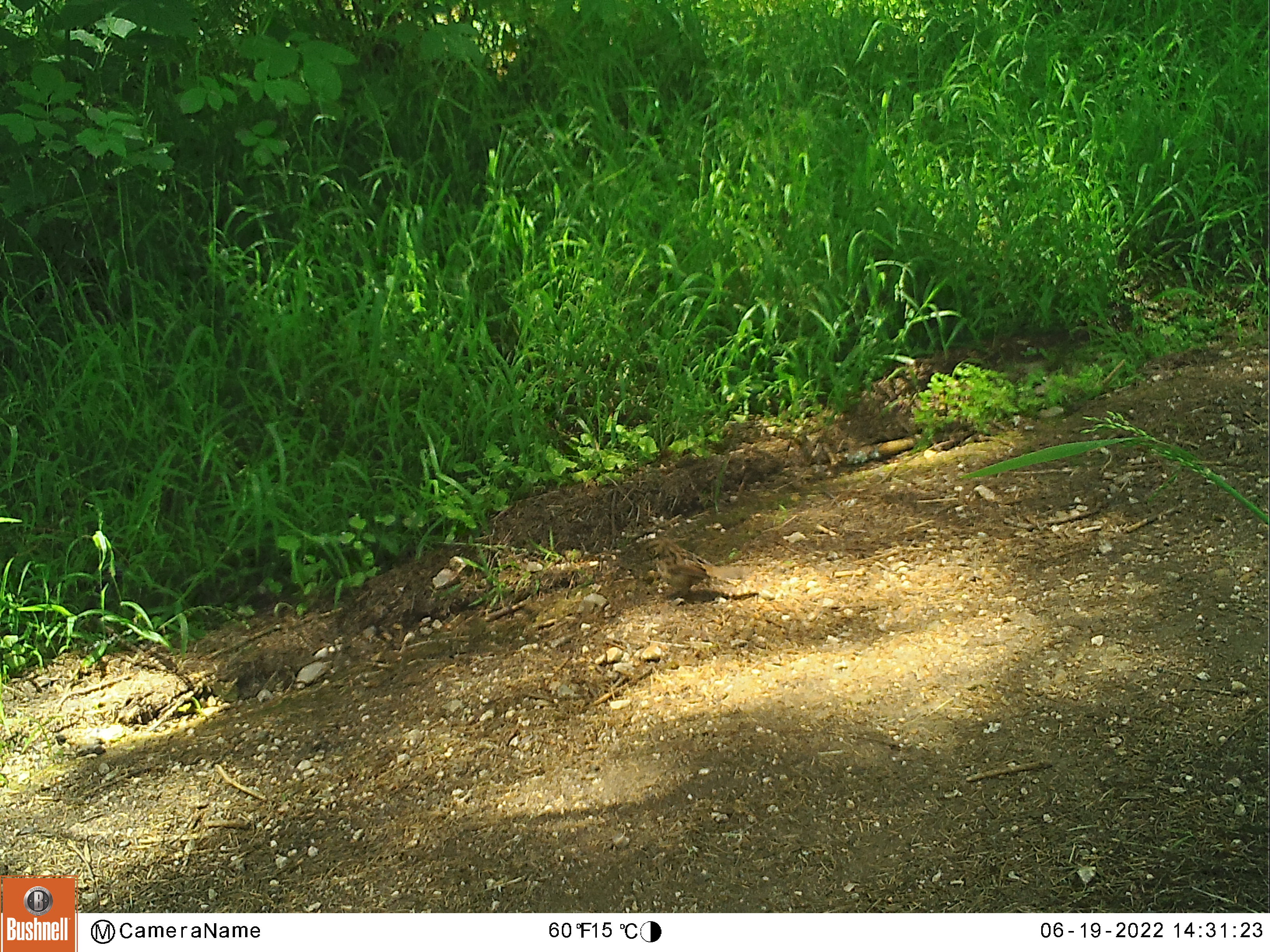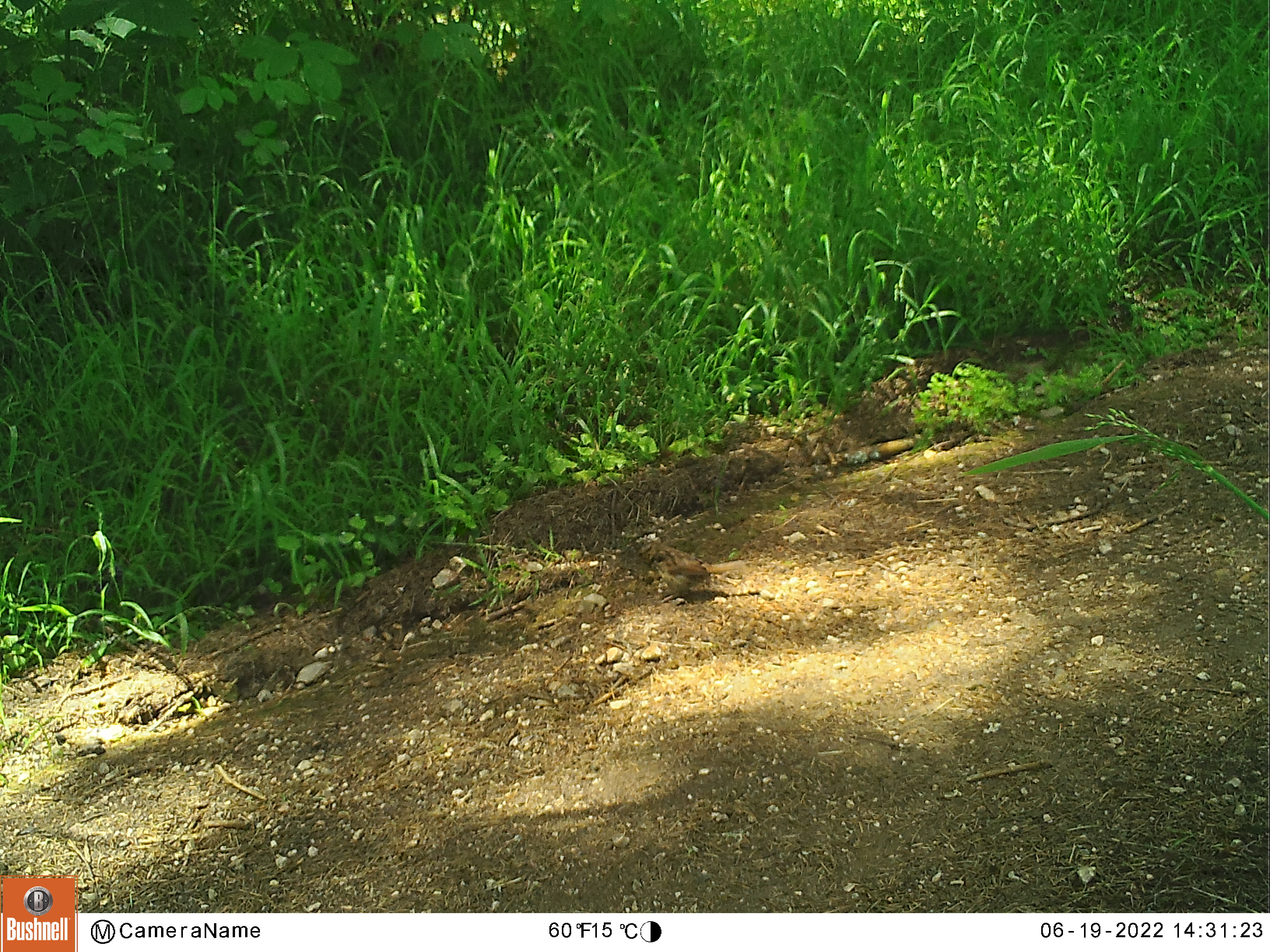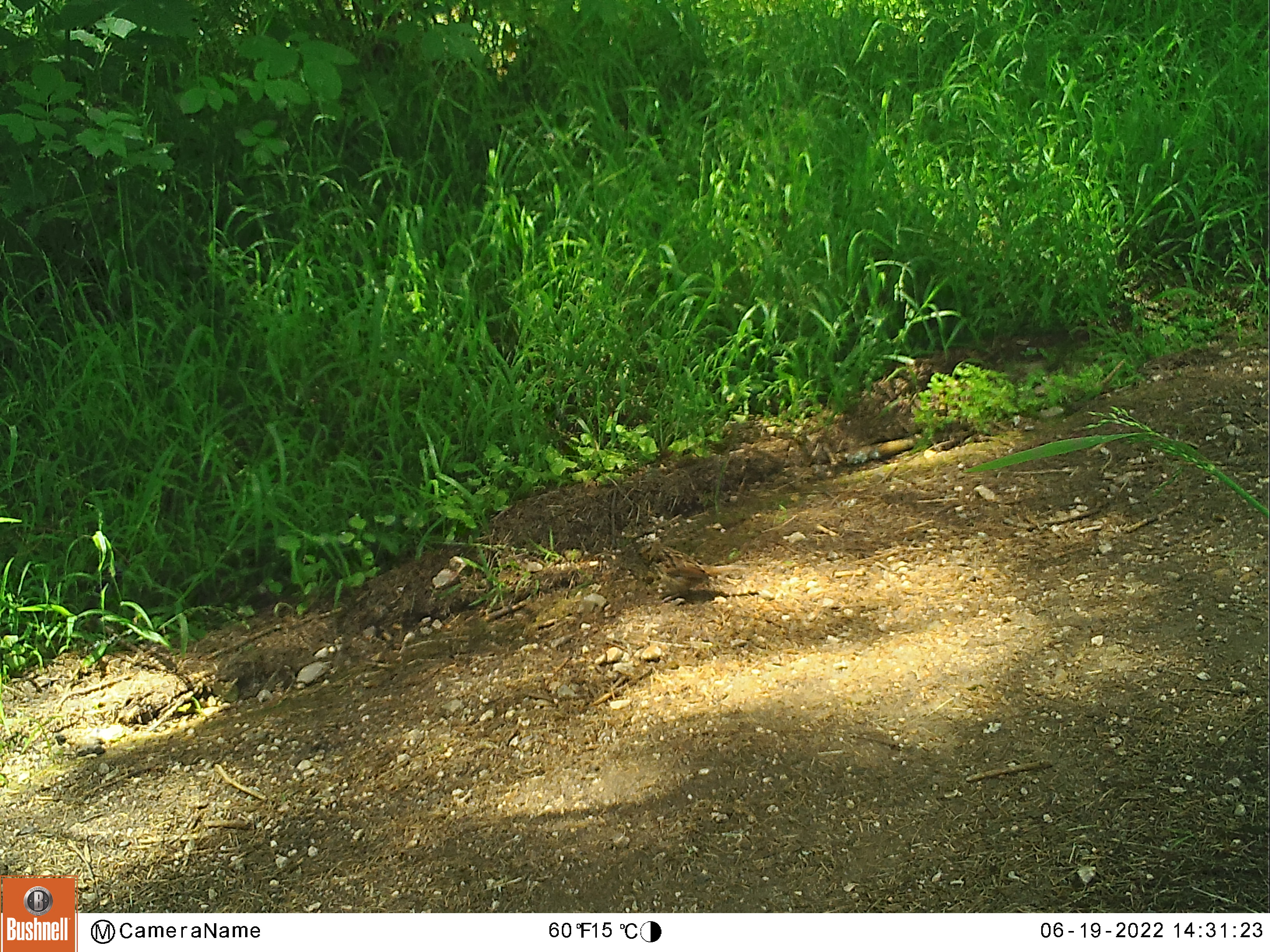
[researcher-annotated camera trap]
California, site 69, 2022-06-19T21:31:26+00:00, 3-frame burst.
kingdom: Animalia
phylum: Chordata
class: Aves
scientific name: Aves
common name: bird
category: unknown bird